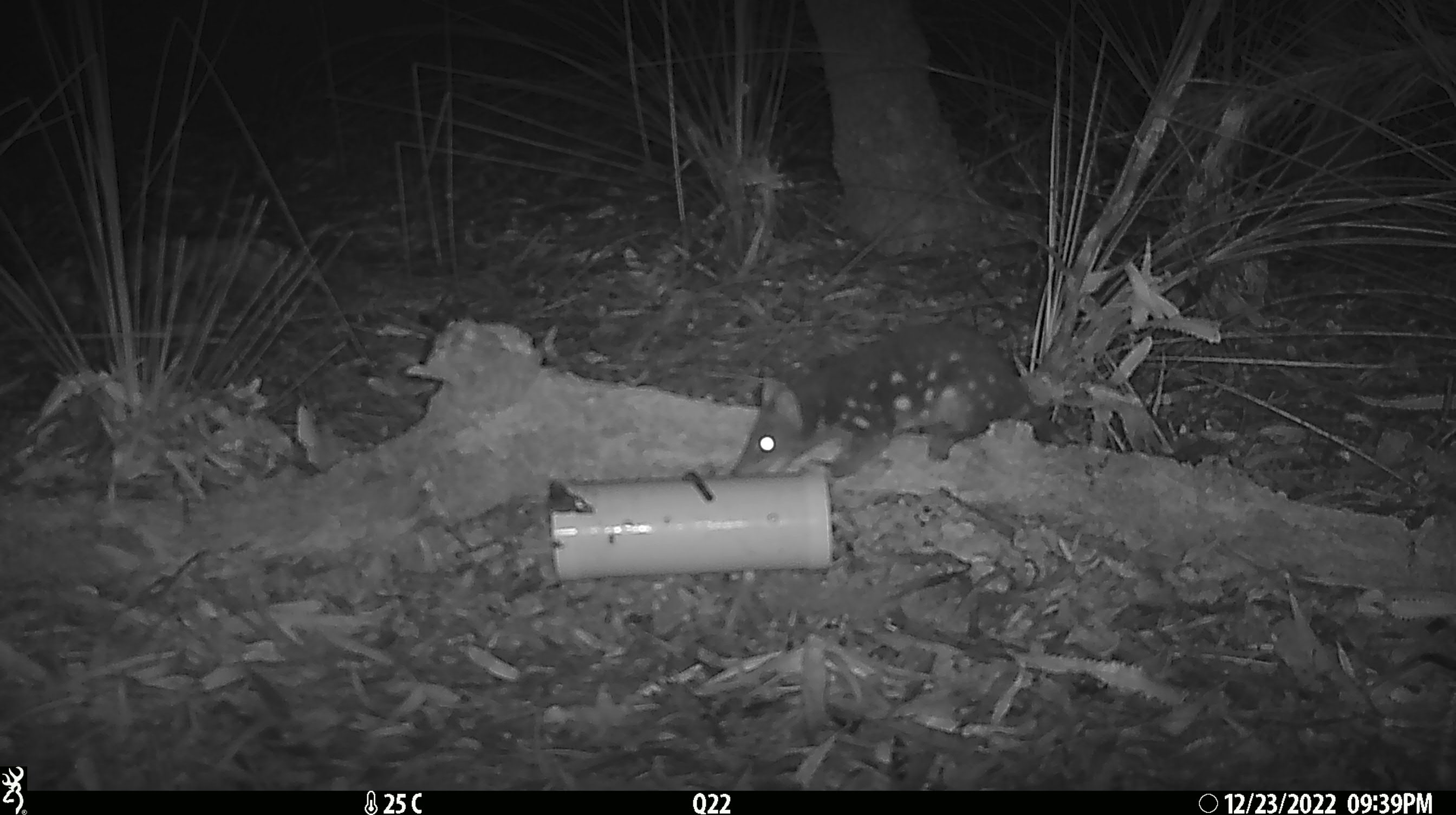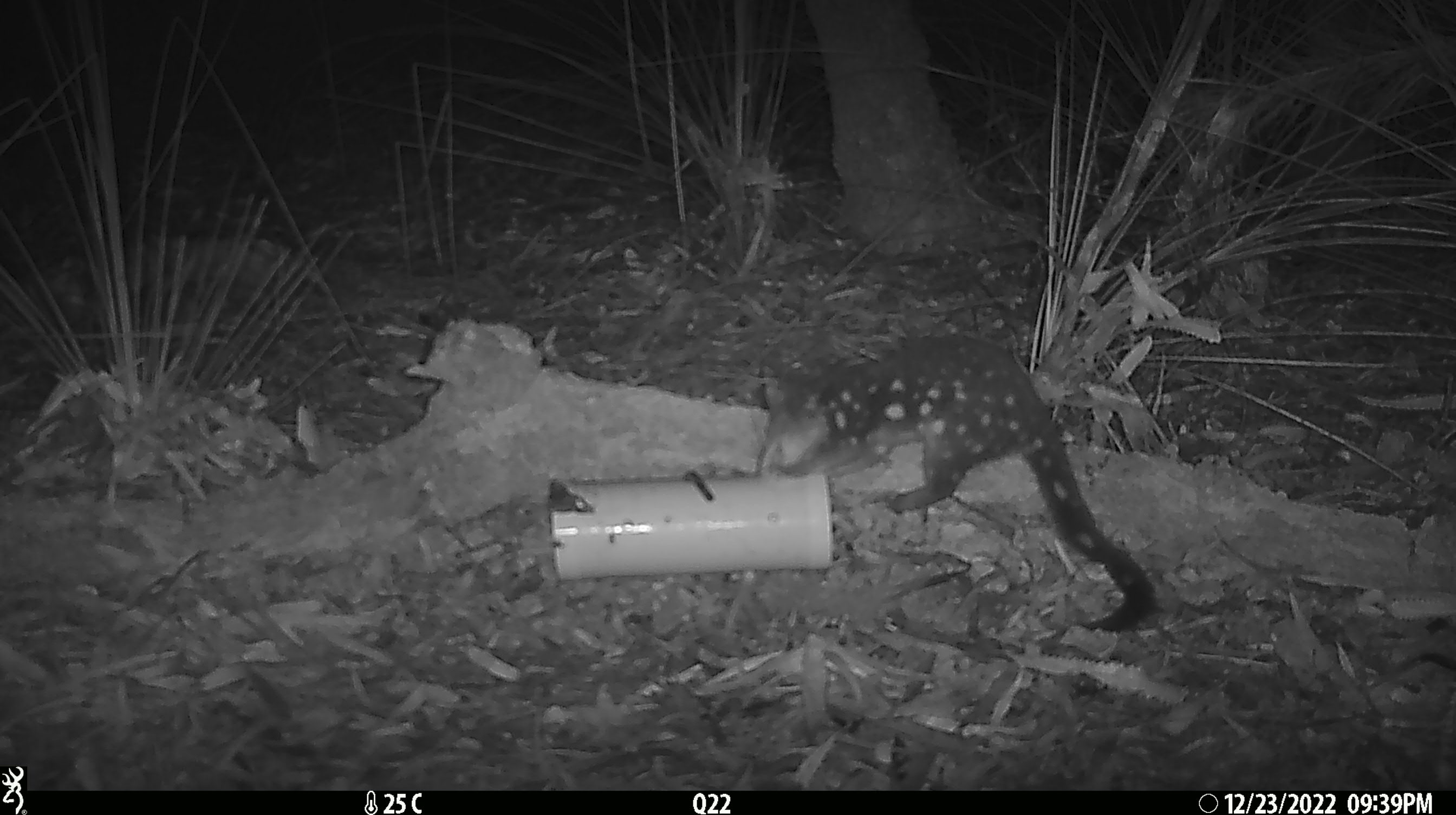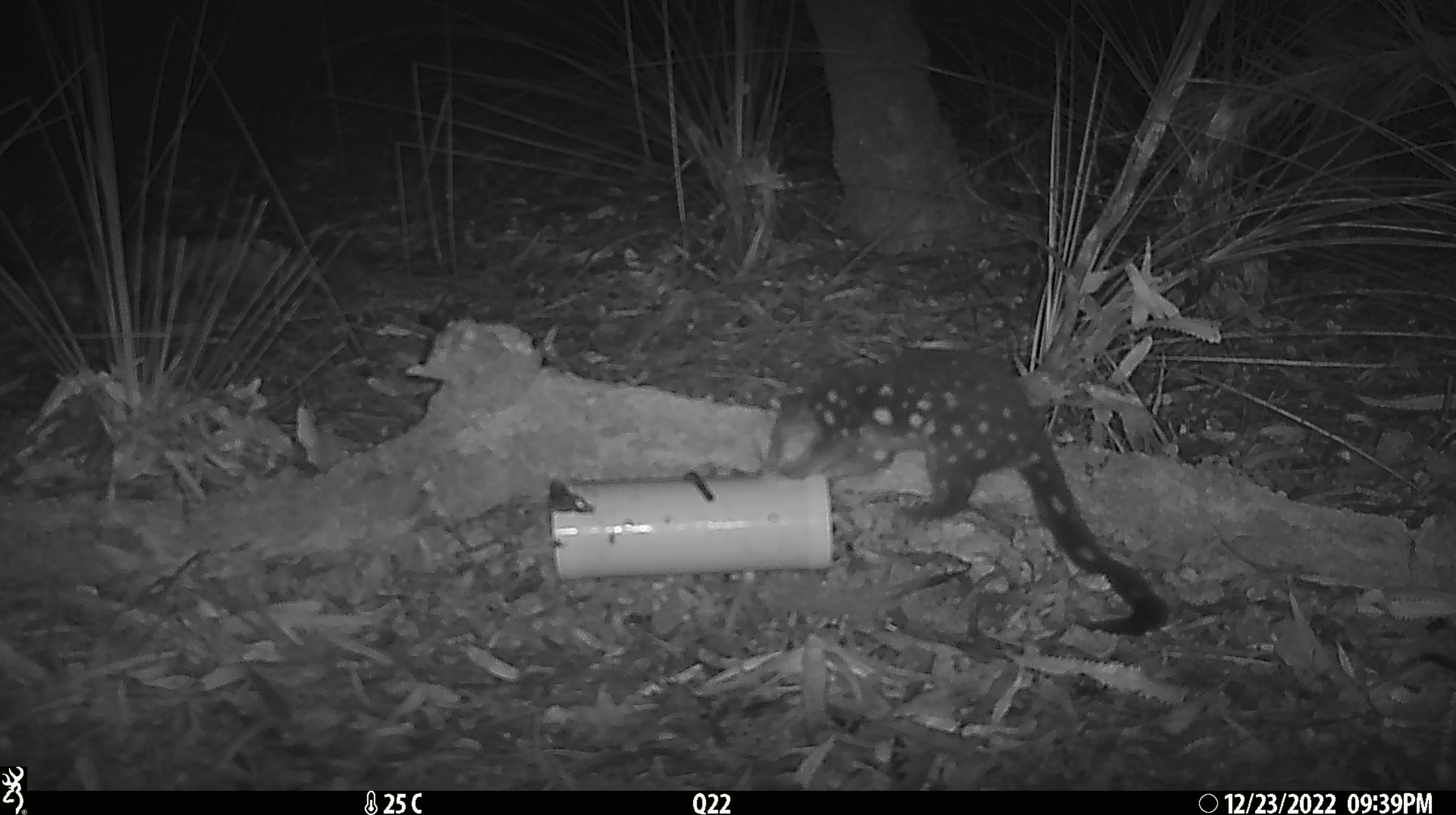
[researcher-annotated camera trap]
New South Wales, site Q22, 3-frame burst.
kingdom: Animalia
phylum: Chordata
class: Mammalia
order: Dasyuromorphia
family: Dasyuridae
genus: Dasyurus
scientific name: Dasyurus maculatus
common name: spotted-tailed quoll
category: quoll